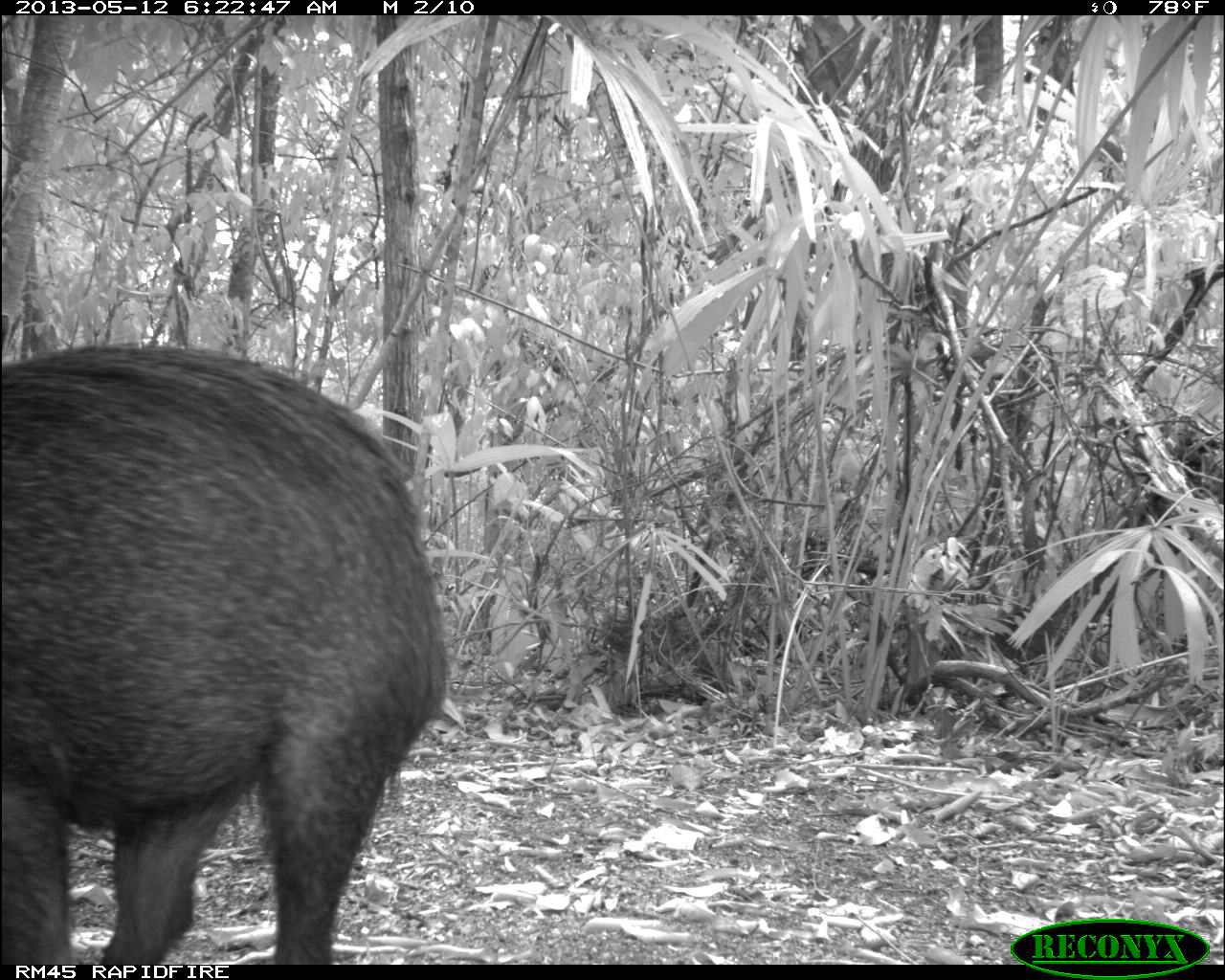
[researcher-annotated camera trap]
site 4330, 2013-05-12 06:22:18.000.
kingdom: Animalia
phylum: Chordata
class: Mammalia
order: Artiodactyla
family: Tayassuidae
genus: Tayassu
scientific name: Tayassu pecari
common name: white-lipped peccary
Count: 5.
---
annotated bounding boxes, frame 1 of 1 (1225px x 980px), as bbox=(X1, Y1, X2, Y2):
tayassu pecari: bbox=(0, 340, 451, 965)